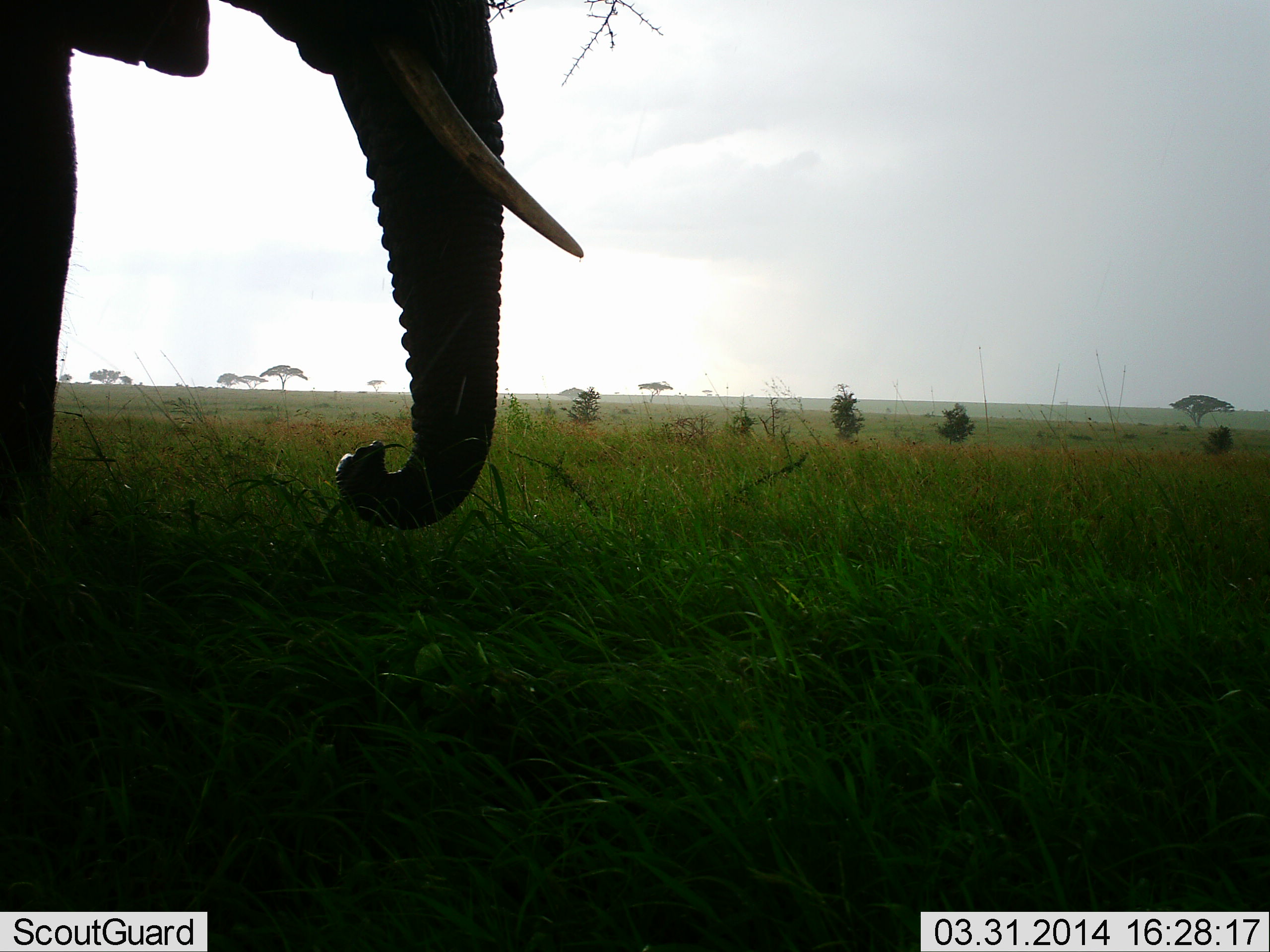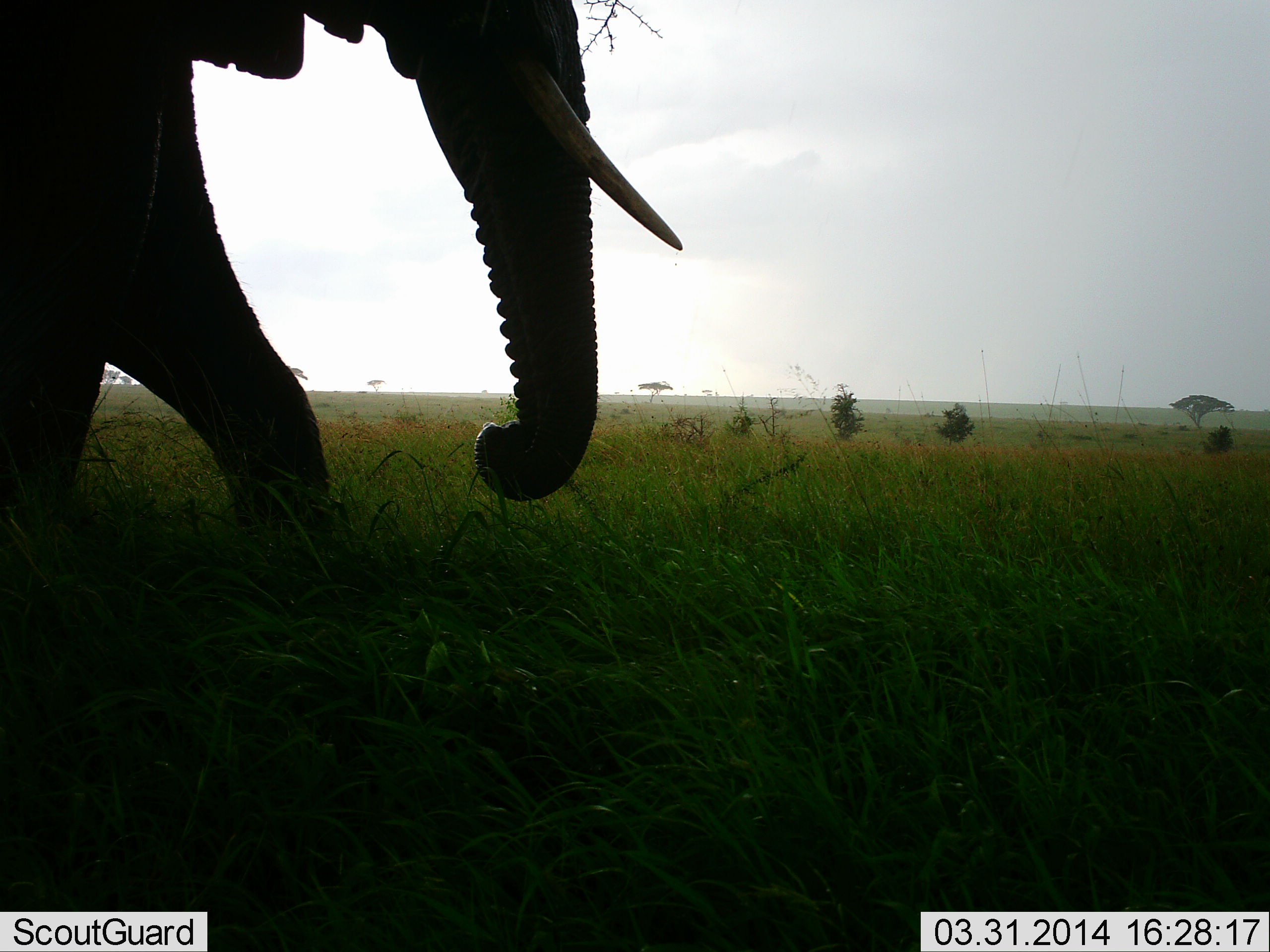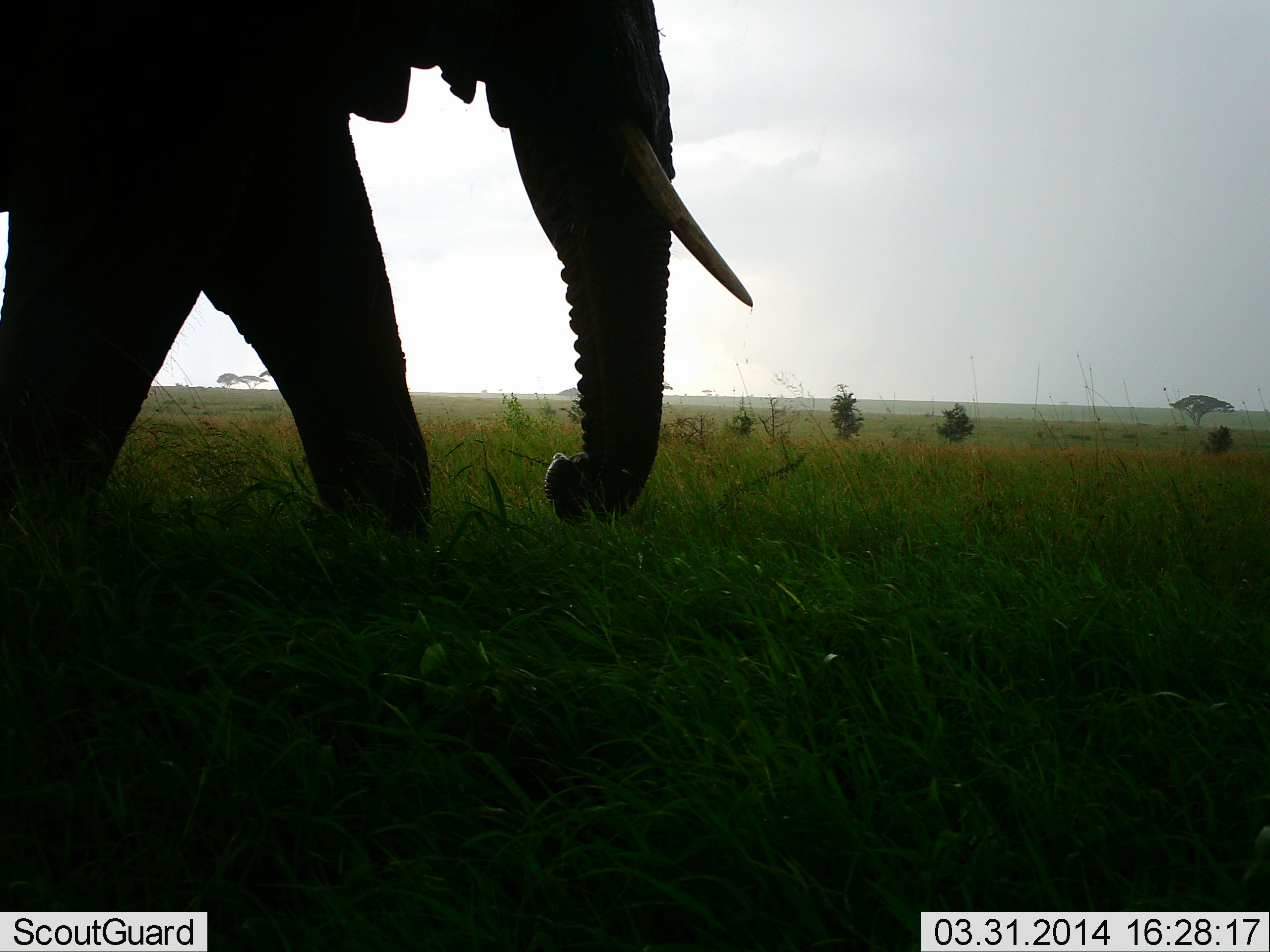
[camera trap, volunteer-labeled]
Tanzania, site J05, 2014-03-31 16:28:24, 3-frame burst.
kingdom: Animalia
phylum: Chordata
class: Mammalia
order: Proboscidea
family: Elephantidae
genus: Loxodonta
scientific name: Loxodonta africana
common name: african bush elephant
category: elephant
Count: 1.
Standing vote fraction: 0%.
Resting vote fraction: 0%.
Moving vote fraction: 100%.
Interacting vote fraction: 0%.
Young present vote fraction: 0%.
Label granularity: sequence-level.